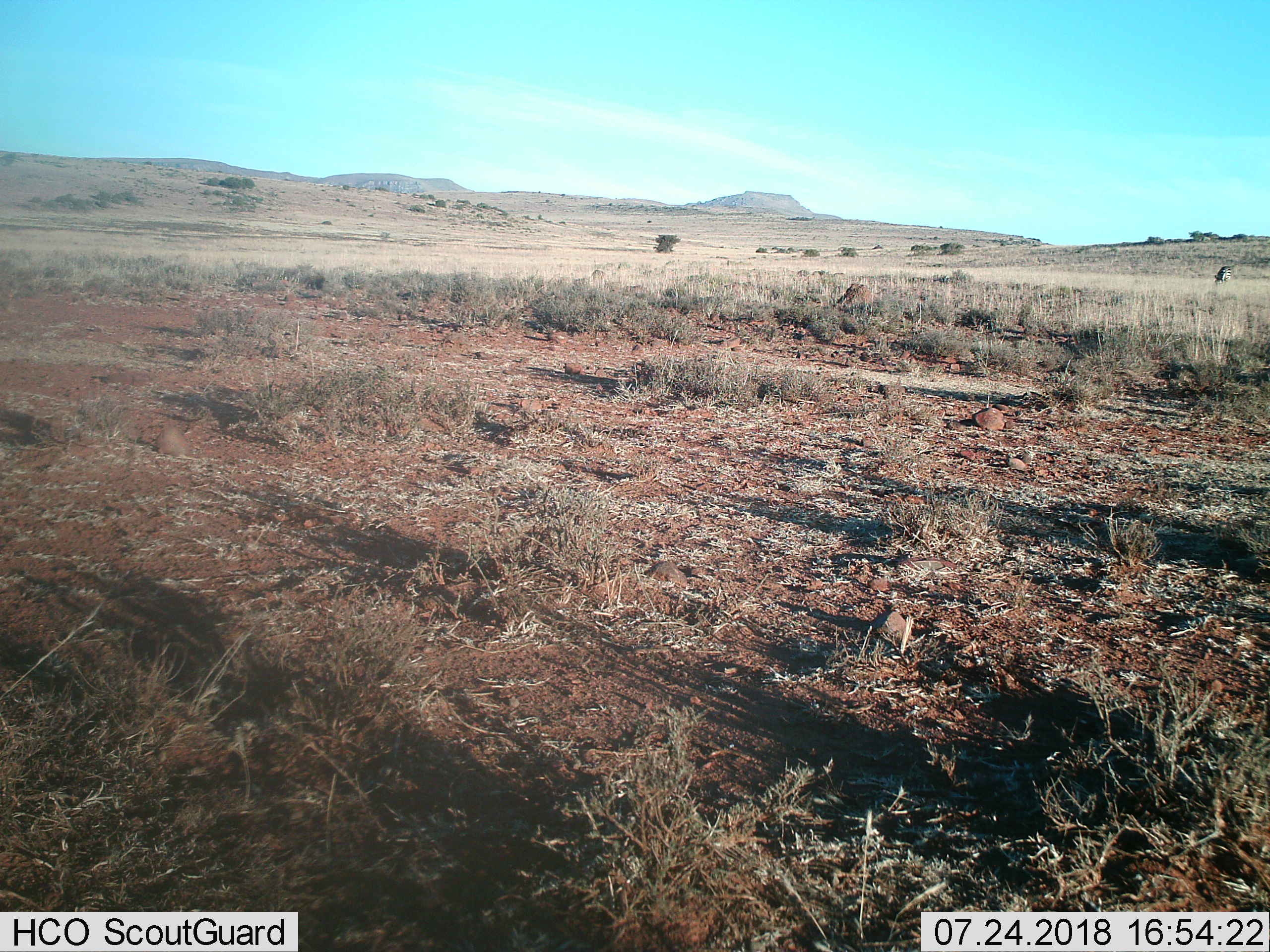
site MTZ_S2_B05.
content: unidentified animal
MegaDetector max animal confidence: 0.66